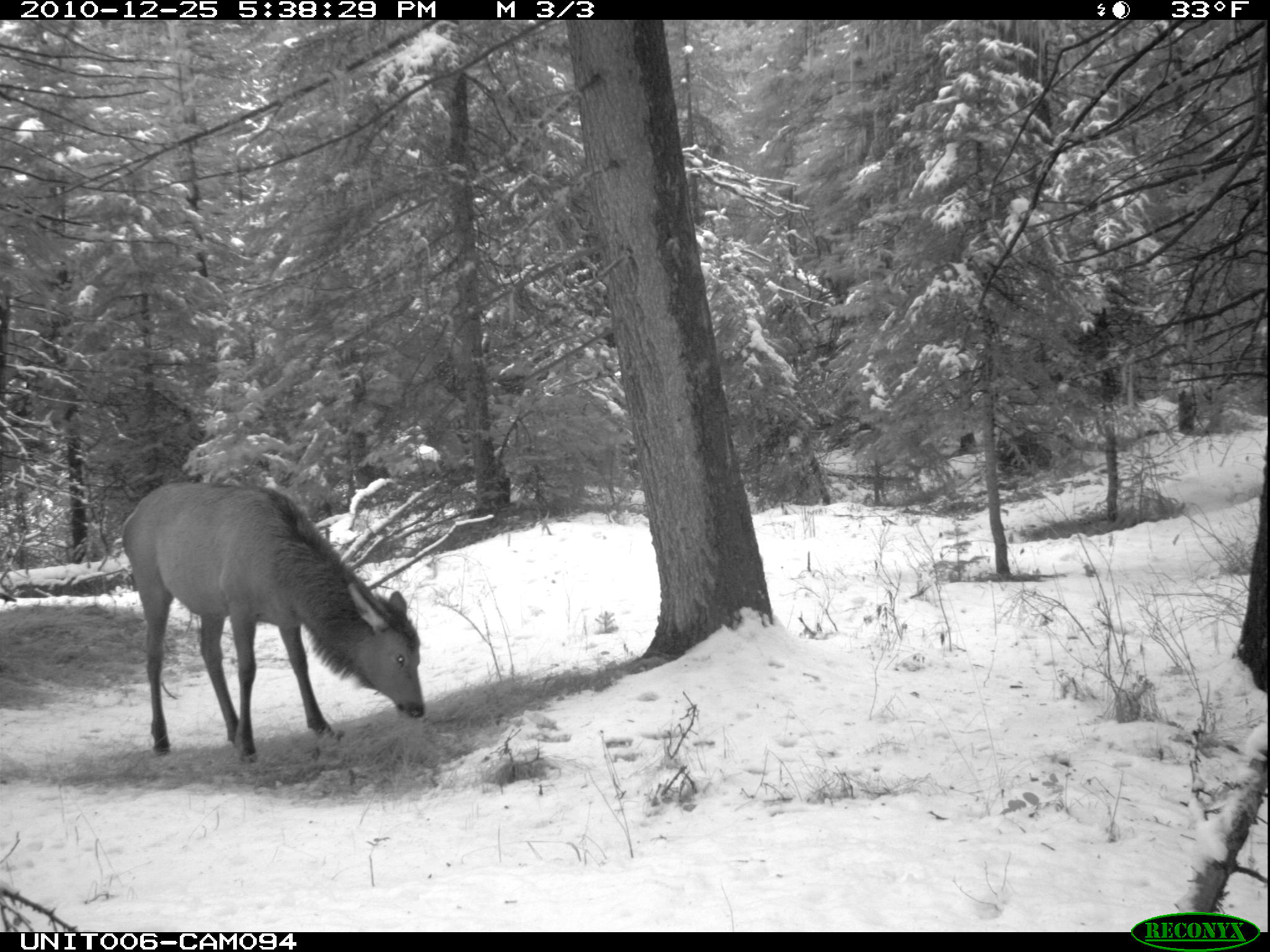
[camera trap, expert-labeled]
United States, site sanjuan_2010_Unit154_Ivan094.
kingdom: Animalia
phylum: Chordata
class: Mammalia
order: Artiodactyla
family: Cervidae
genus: Cervus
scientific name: Cervus elaphus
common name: red deer